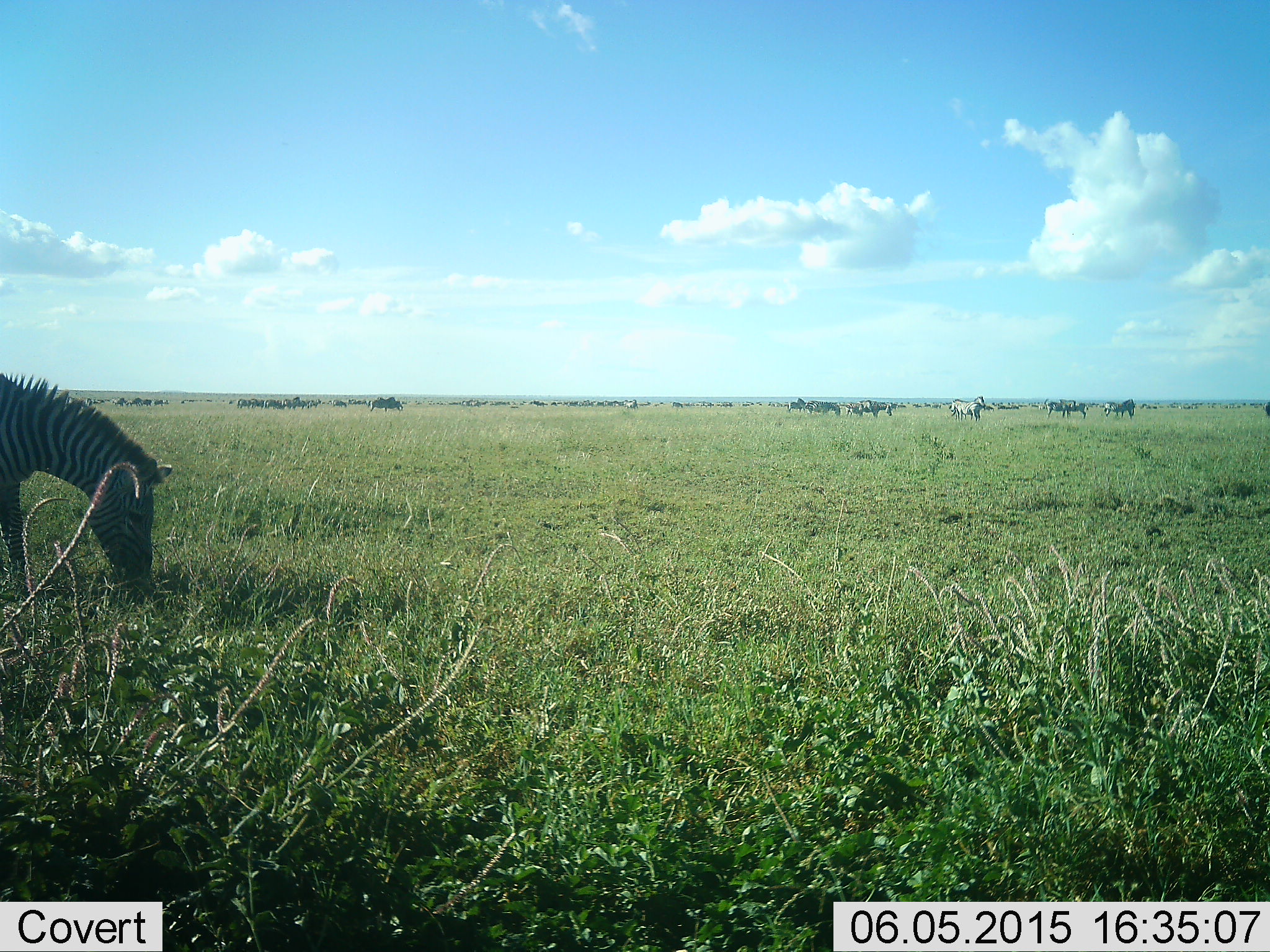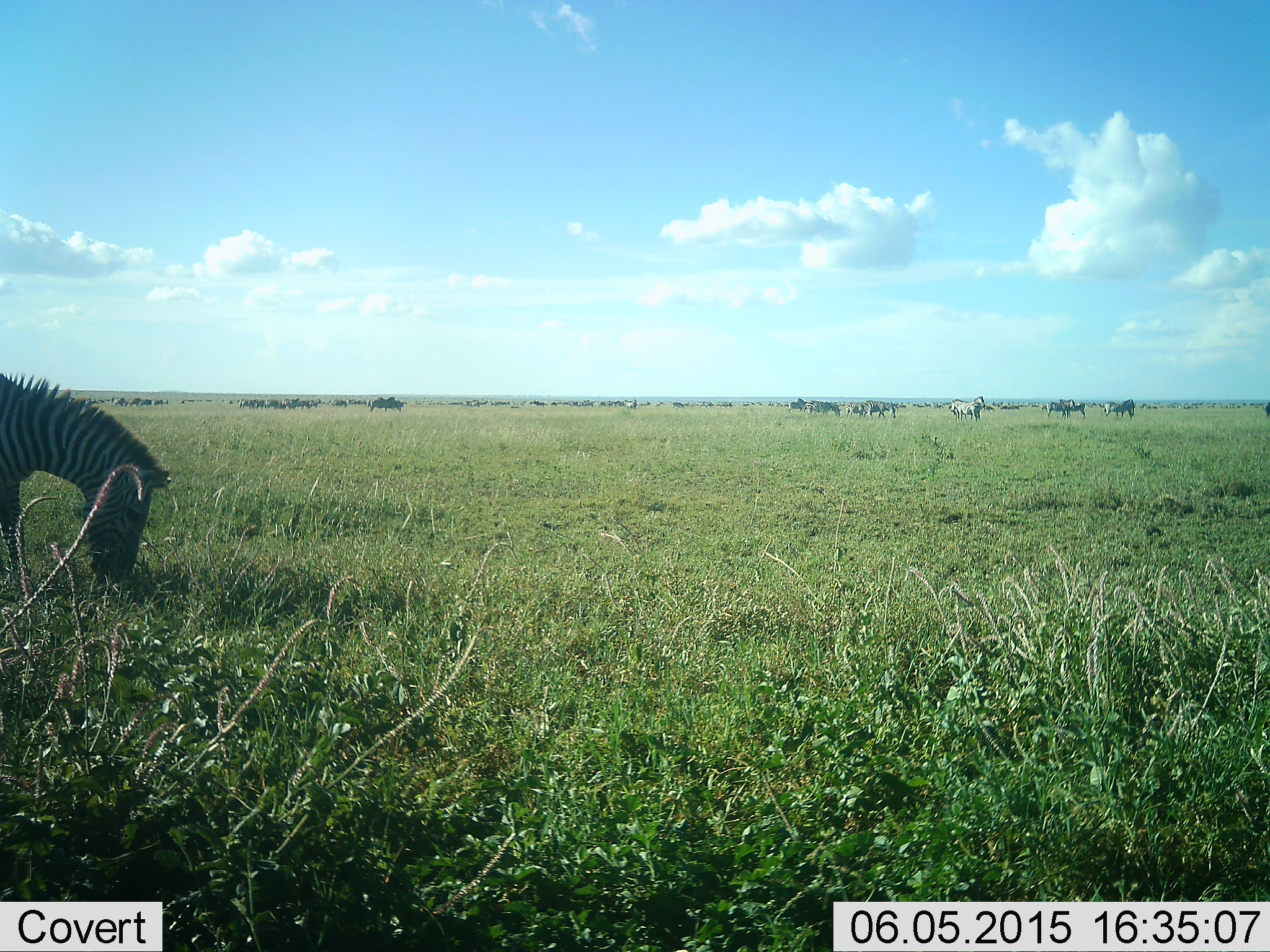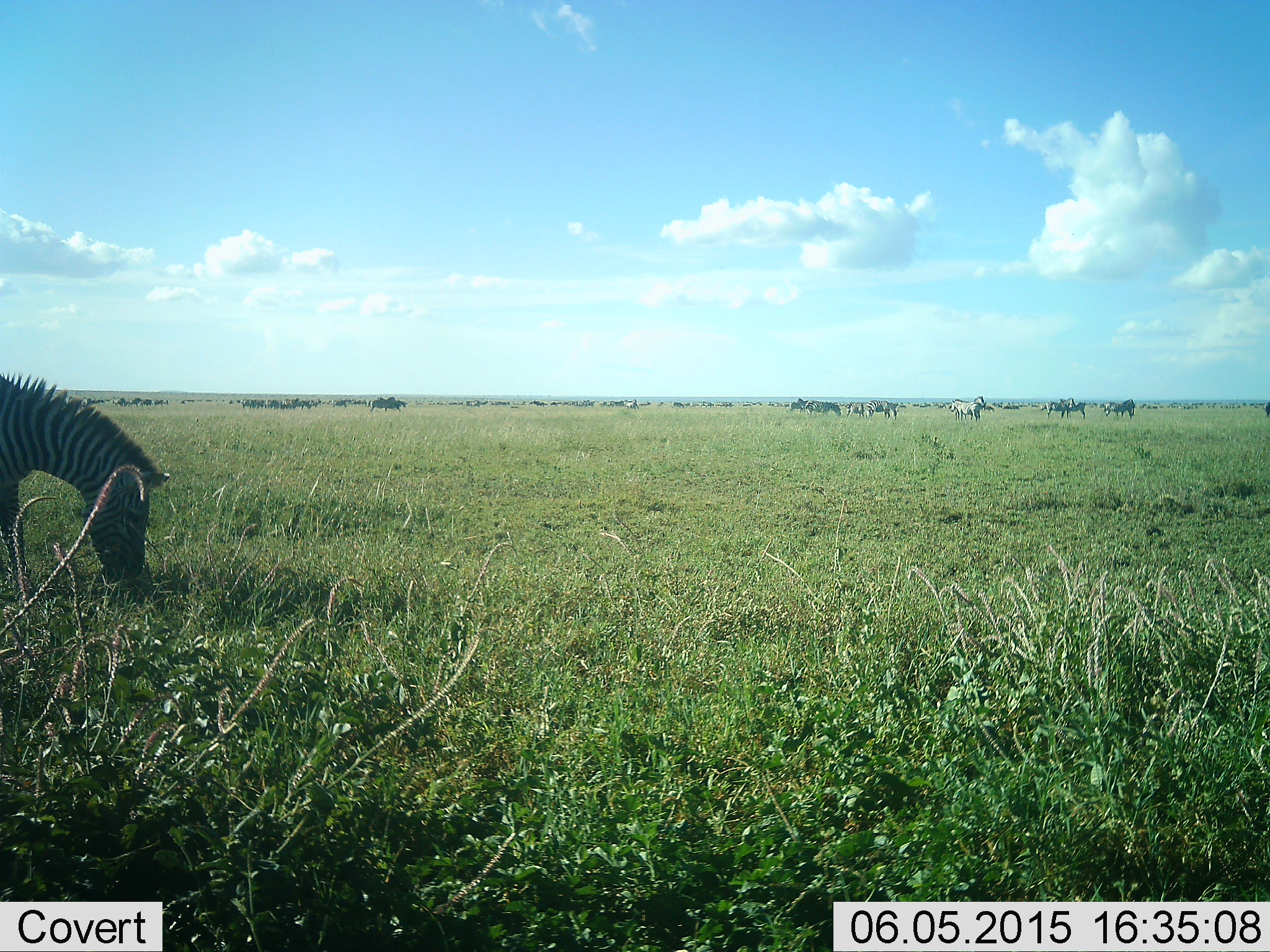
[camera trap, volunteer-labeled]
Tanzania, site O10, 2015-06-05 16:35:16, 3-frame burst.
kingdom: Animalia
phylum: Chordata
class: Mammalia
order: Artiodactyla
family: Bovidae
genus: Connochaetes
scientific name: Connochaetes taurinus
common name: blue wildebeest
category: wildebeest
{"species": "wildebeest (blue wildebeest) (Connochaetes taurinus)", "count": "11-50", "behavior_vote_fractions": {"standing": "30%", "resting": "0%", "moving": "30%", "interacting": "0%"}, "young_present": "0%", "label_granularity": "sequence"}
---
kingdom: Animalia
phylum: Chordata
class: Mammalia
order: Perissodactyla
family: Equidae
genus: Equus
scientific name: Equus quagga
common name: plains zebra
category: zebra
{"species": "zebra (plains zebra) (Equus quagga)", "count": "1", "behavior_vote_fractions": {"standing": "23%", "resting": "0%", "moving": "0%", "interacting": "0%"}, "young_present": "0%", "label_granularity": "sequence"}